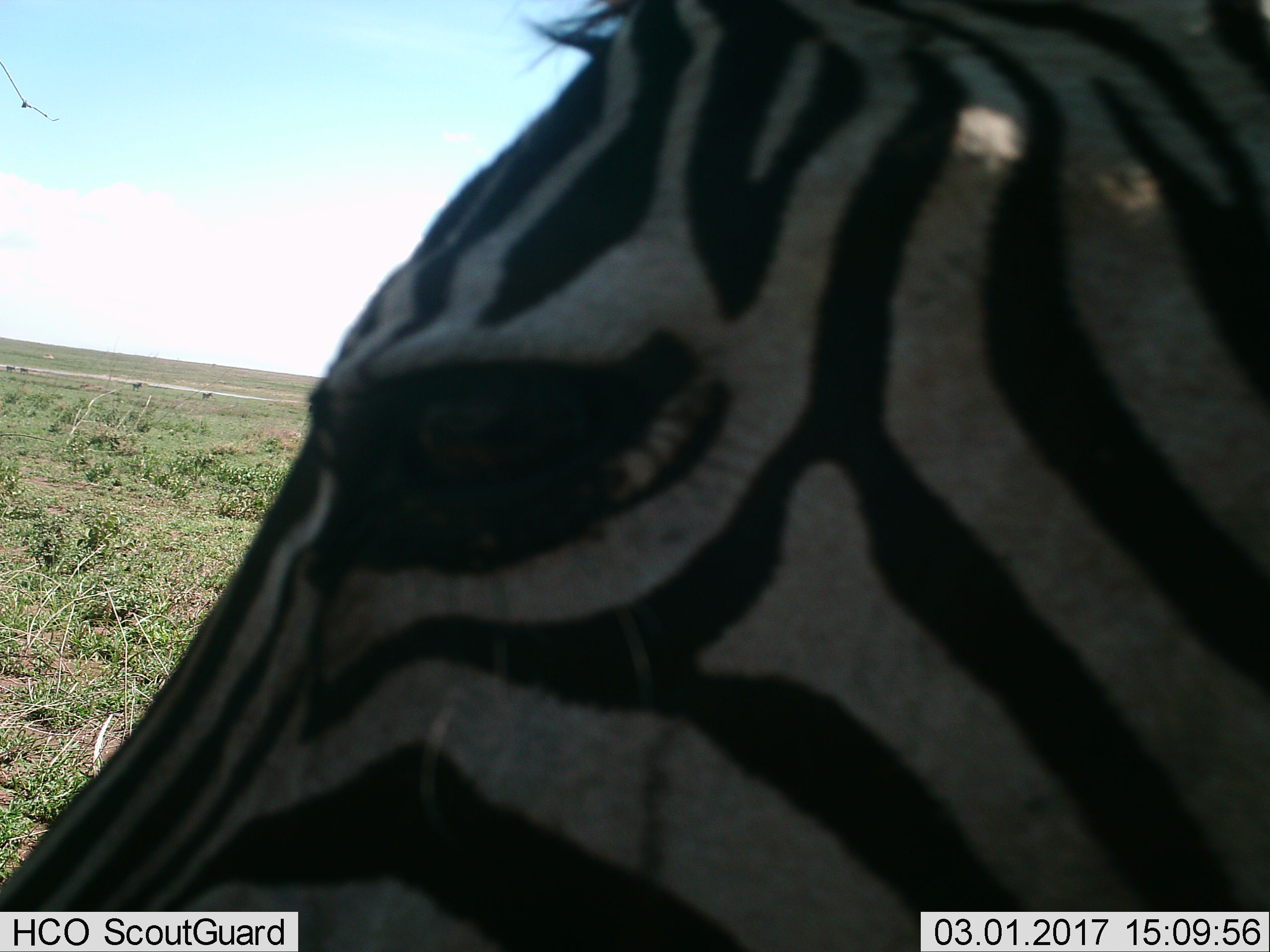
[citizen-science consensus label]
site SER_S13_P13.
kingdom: Animalia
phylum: Chordata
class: Mammalia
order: Perissodactyla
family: Equidae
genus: Equus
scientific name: Equus quagga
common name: plains zebra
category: zebraplains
Zebraplains (plains zebra) (Equus quagga), count 1. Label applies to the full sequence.